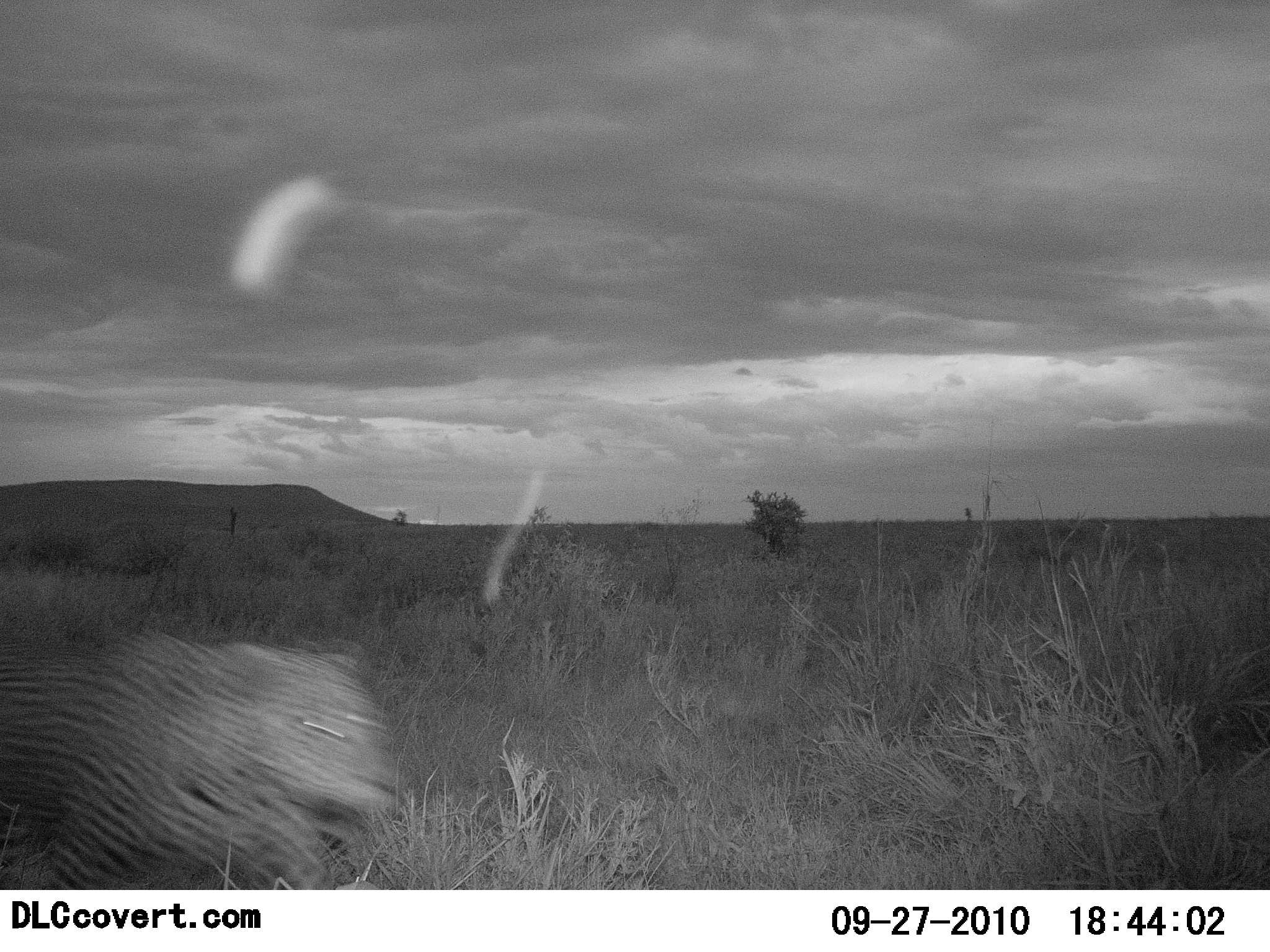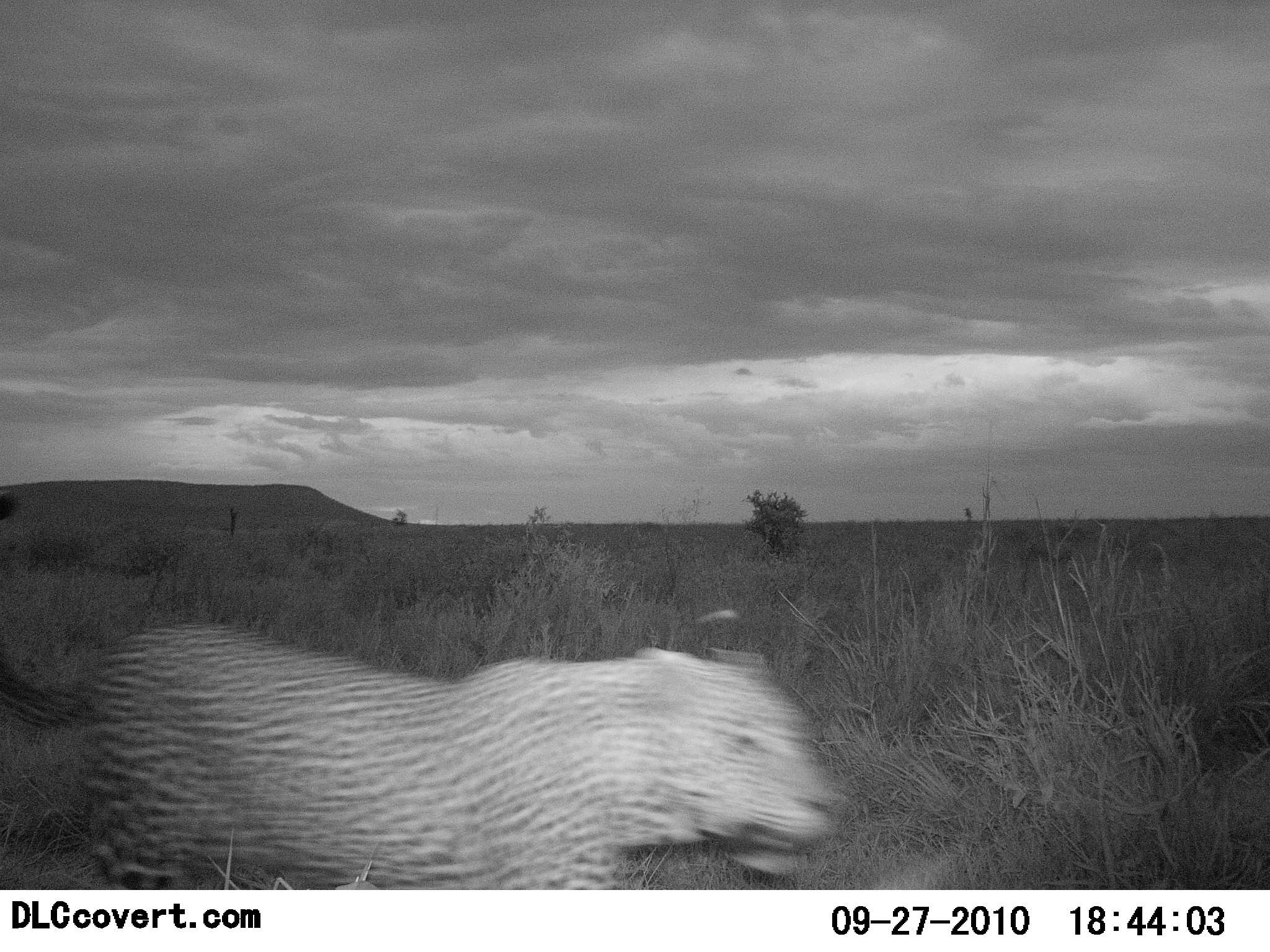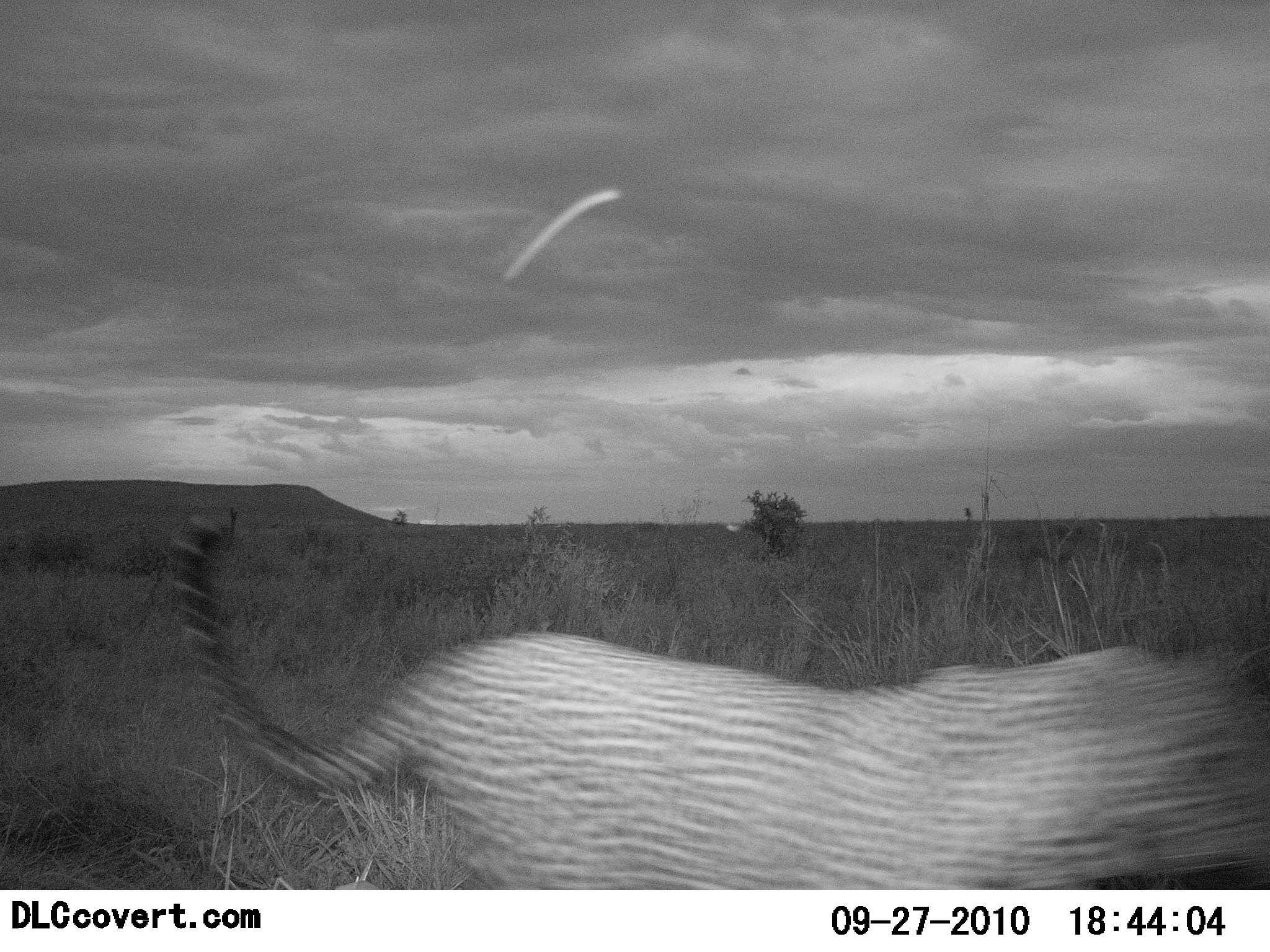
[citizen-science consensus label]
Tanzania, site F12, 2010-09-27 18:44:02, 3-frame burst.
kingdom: Animalia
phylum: Chordata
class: Mammalia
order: Carnivora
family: Felidae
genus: Panthera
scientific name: Panthera pardus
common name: leopard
Leopard (Panthera pardus), count 1. Behavior (volunteer vote fractions): standing 0%, resting 0%, moving 100%, interacting 0%. Young present (vote fraction): 0%. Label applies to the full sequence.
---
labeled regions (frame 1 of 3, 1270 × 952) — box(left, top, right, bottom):
animal: box(0, 620, 404, 891)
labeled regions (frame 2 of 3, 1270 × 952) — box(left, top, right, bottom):
animal: box(0, 491, 851, 893)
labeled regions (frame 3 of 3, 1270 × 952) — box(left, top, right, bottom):
animal: box(164, 509, 1270, 896)